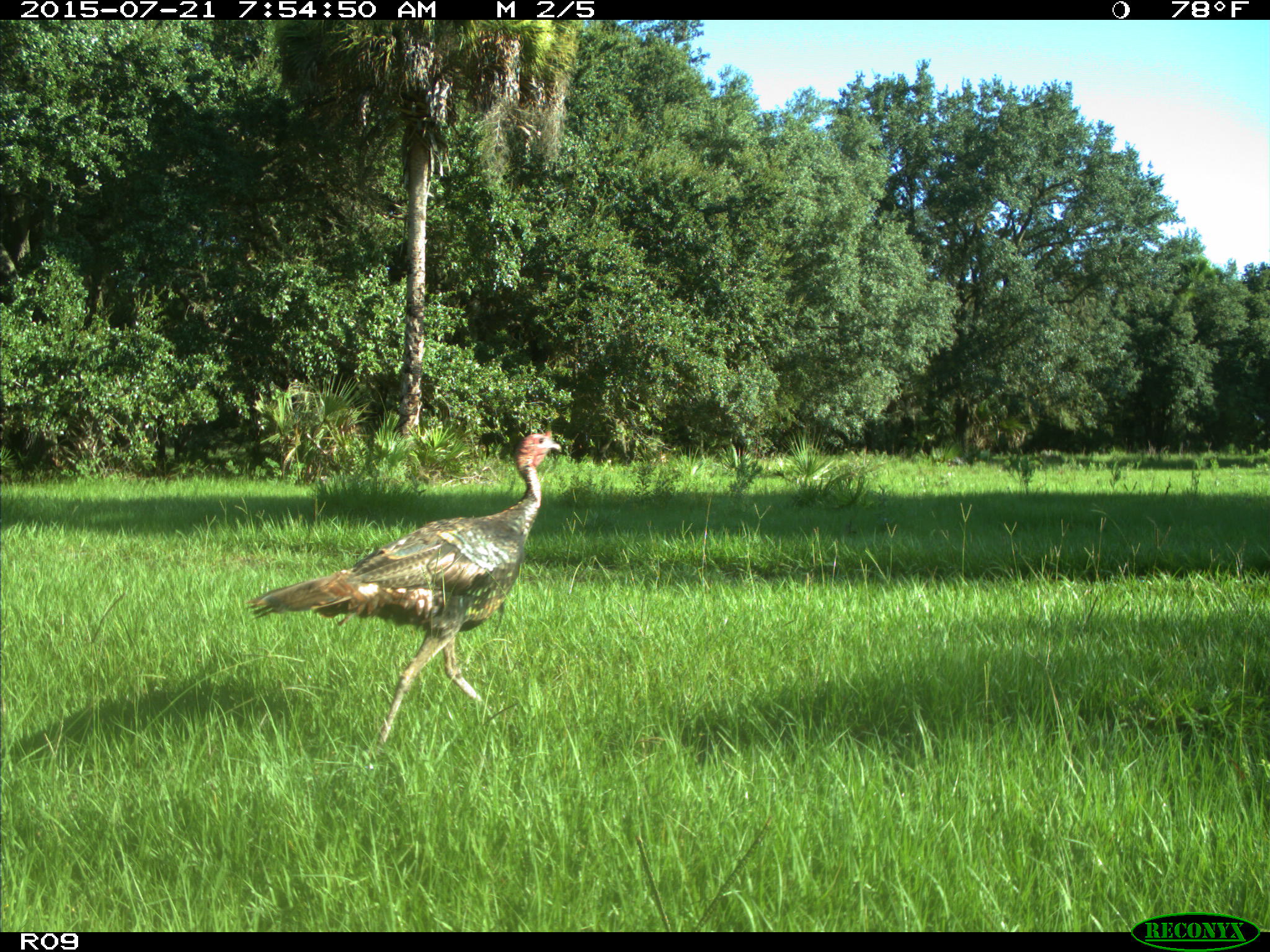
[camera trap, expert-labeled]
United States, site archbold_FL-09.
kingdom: Animalia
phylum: Chordata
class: Aves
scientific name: Aves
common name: birds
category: unidentified bird